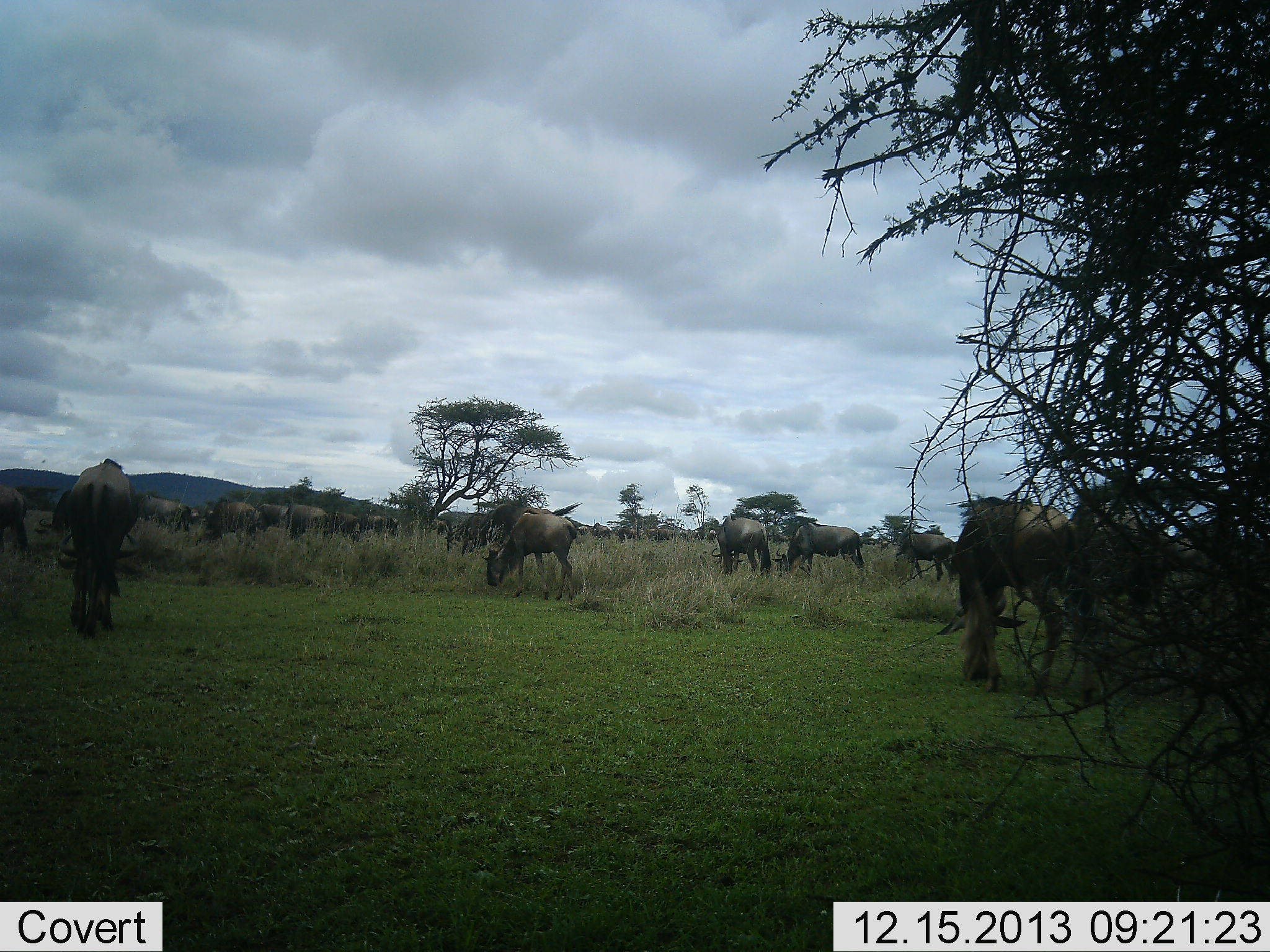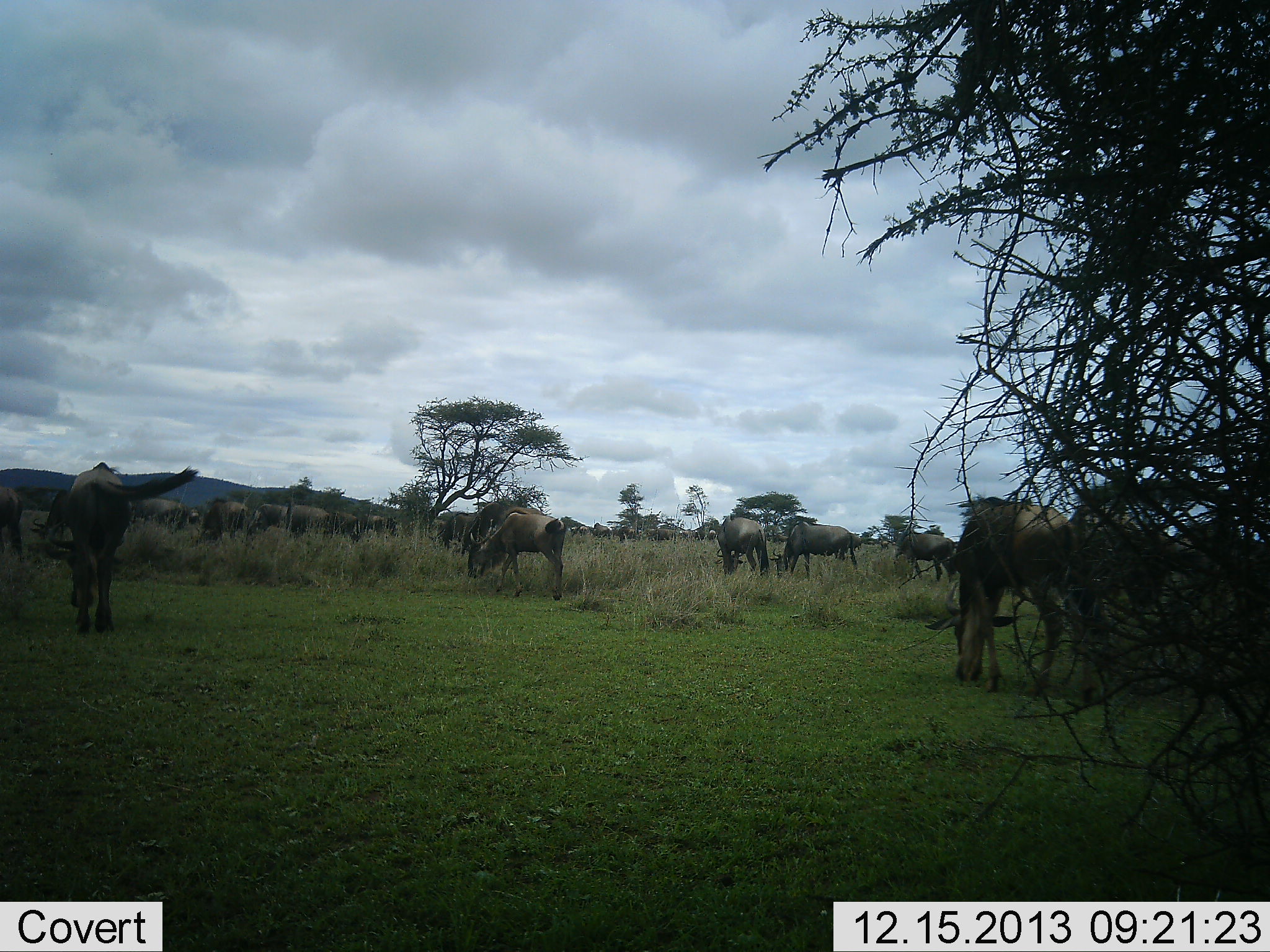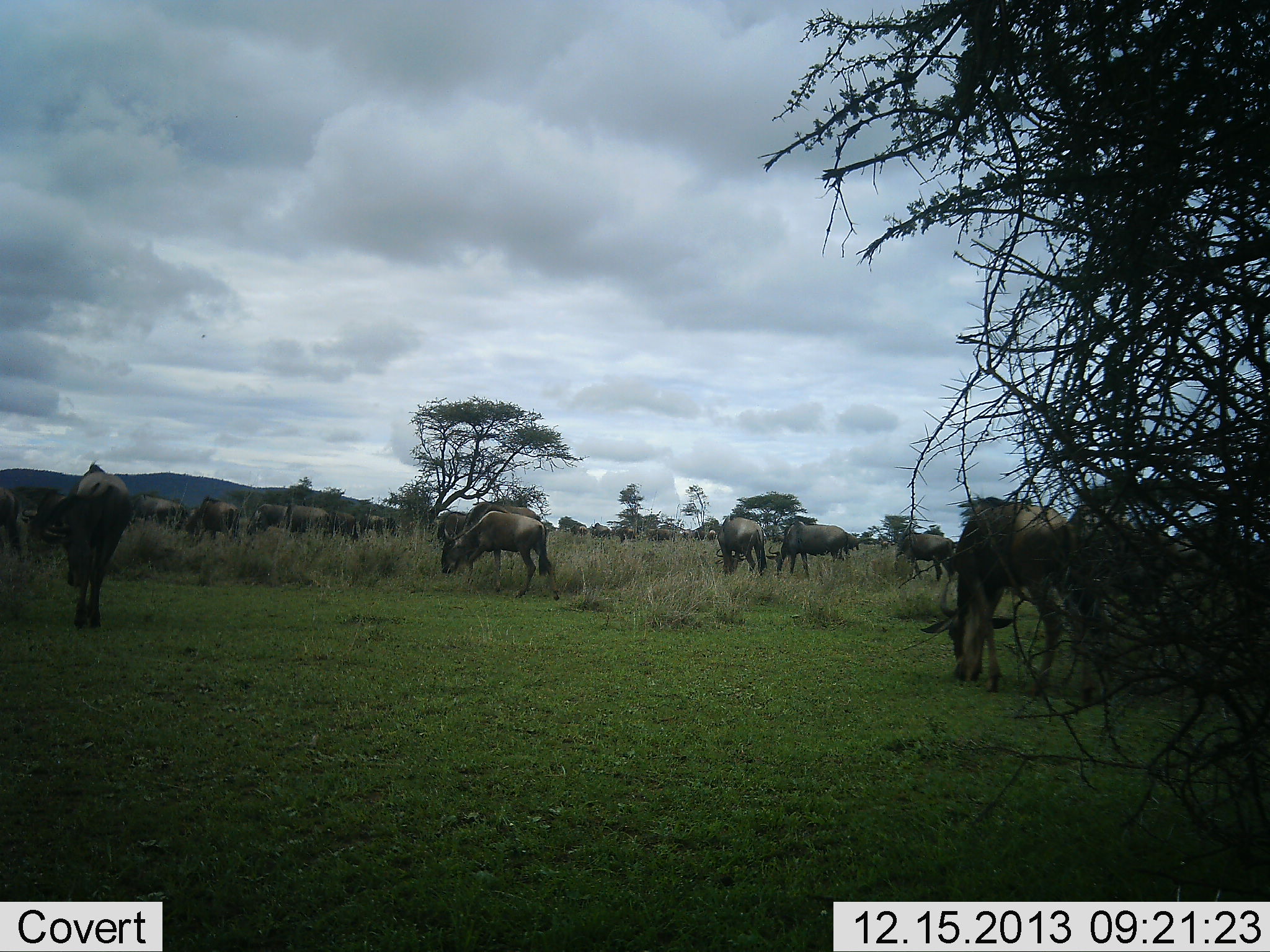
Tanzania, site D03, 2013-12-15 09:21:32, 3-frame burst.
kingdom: Animalia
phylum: Chordata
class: Mammalia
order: Artiodactyla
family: Bovidae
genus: Connochaetes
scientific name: Connochaetes taurinus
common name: blue wildebeest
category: wildebeest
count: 11-50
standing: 50%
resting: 0%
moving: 50%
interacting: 0%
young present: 0%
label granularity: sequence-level